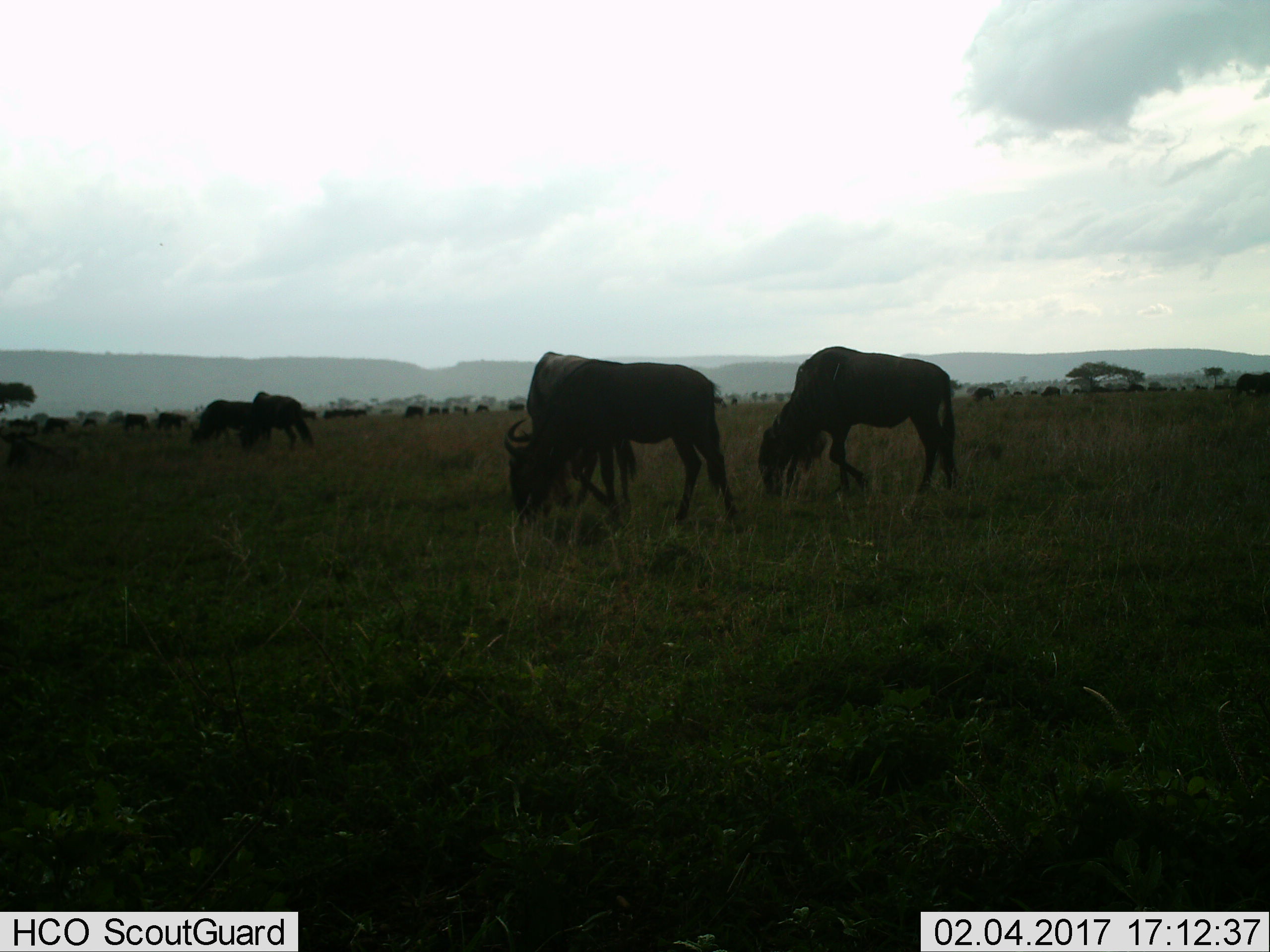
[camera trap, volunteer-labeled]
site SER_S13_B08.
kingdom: Animalia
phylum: Chordata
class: Mammalia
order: Artiodactyla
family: Bovidae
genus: Connochaetes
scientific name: Connochaetes taurinus taurinus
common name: blue wildebeest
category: wildebeestblue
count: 4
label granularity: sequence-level